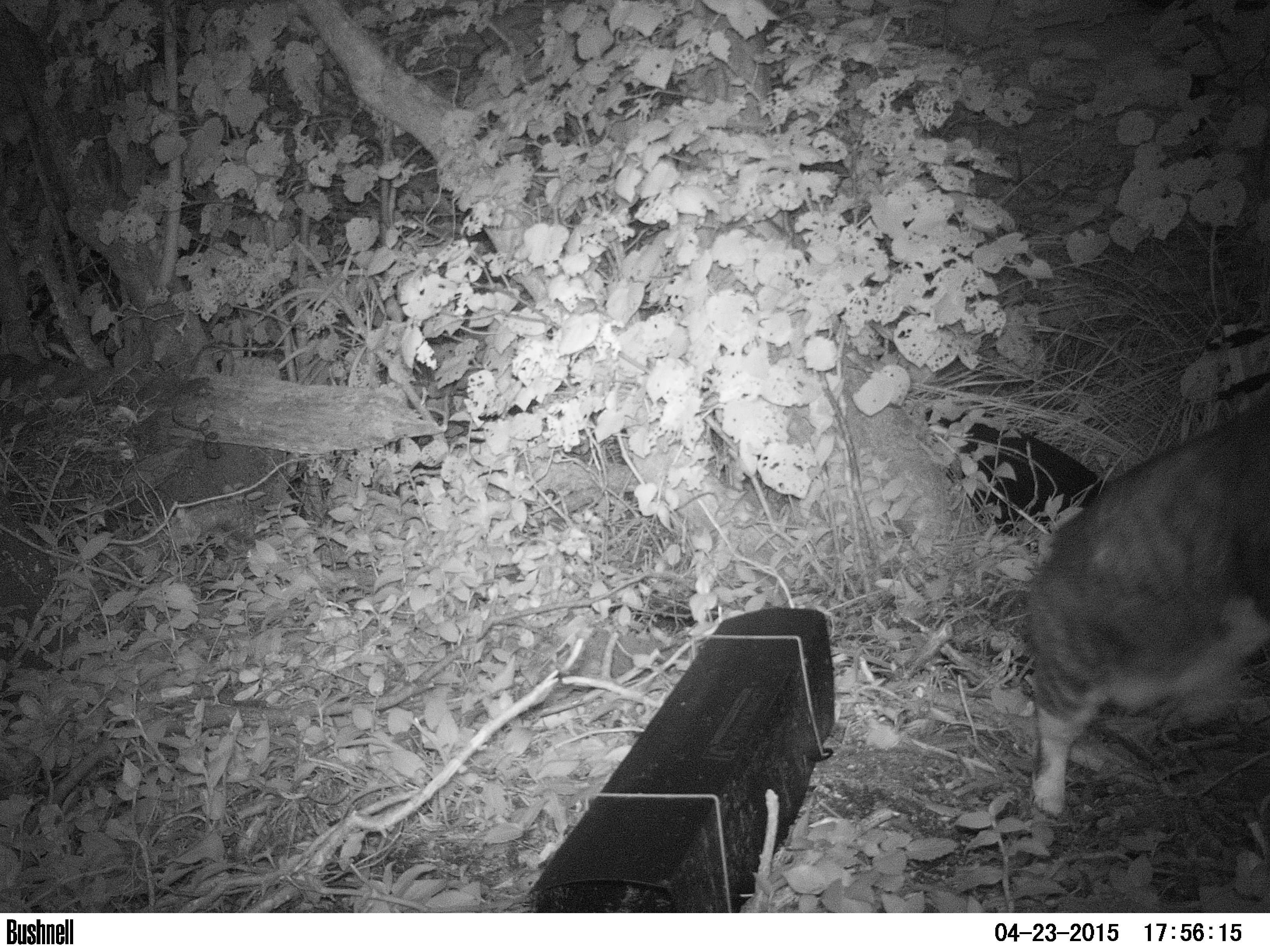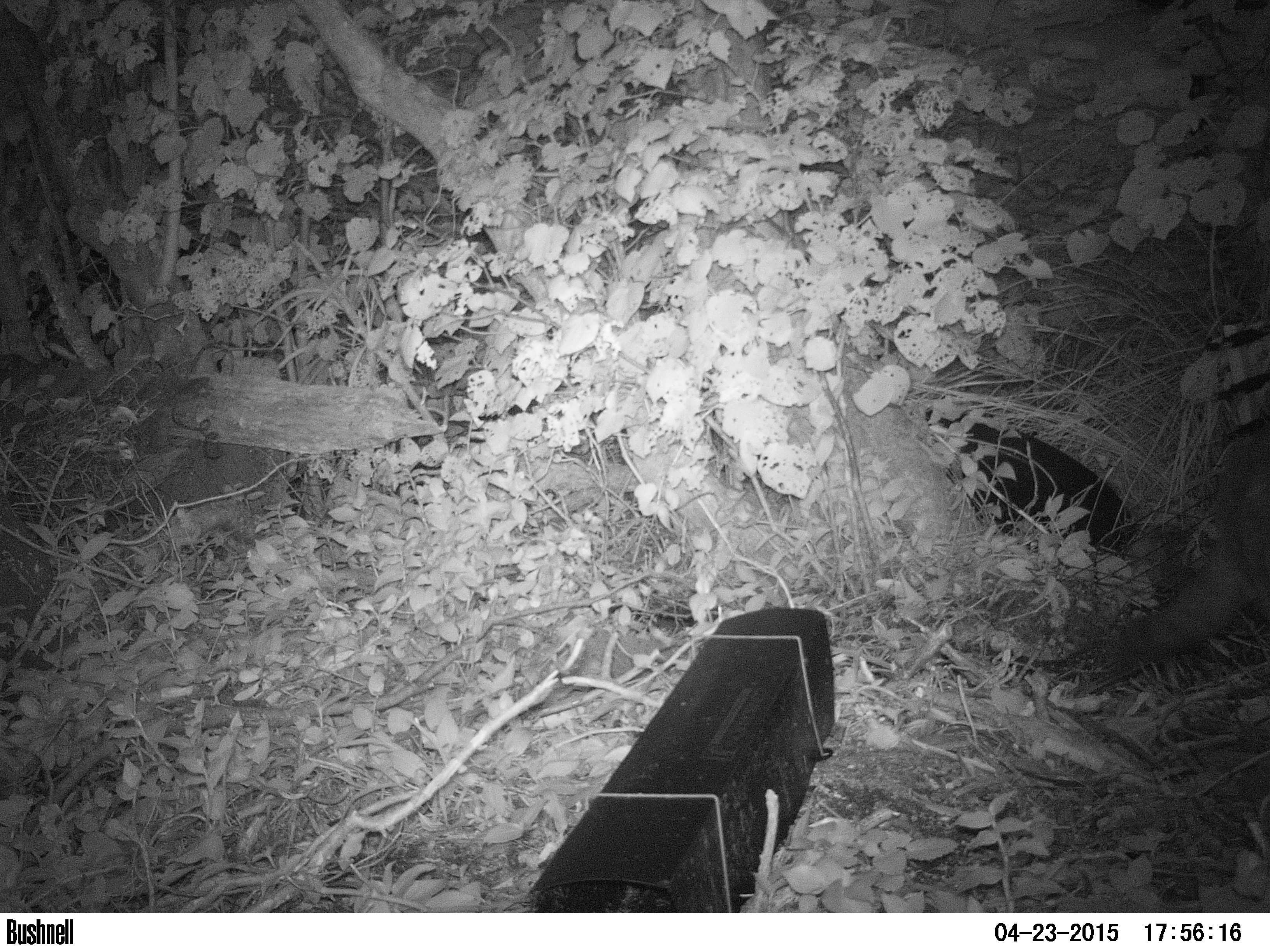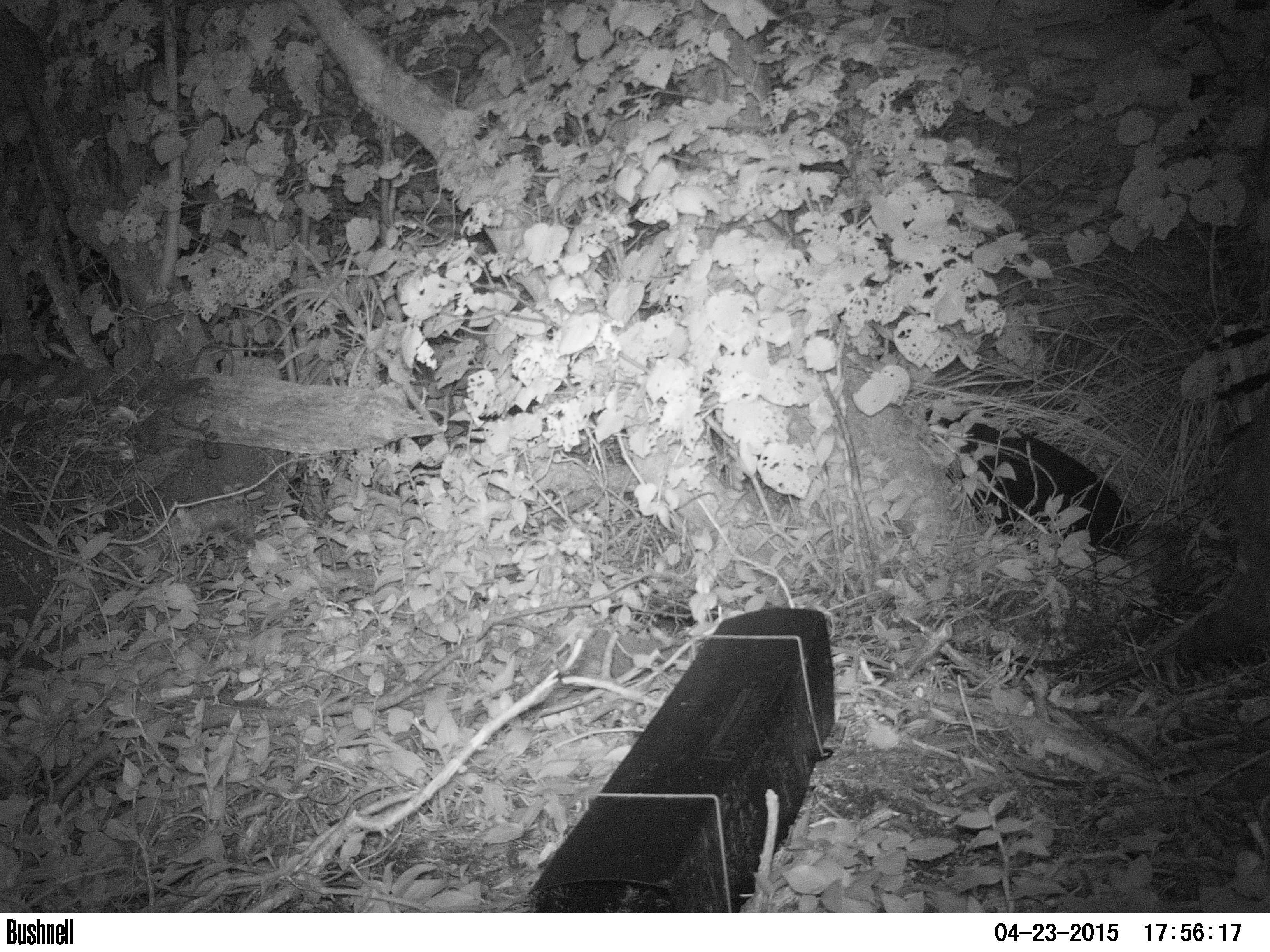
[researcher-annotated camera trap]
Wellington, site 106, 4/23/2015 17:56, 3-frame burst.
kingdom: Animalia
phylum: Chordata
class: Mammalia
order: Carnivora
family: Felidae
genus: Felis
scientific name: Felis catus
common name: cat